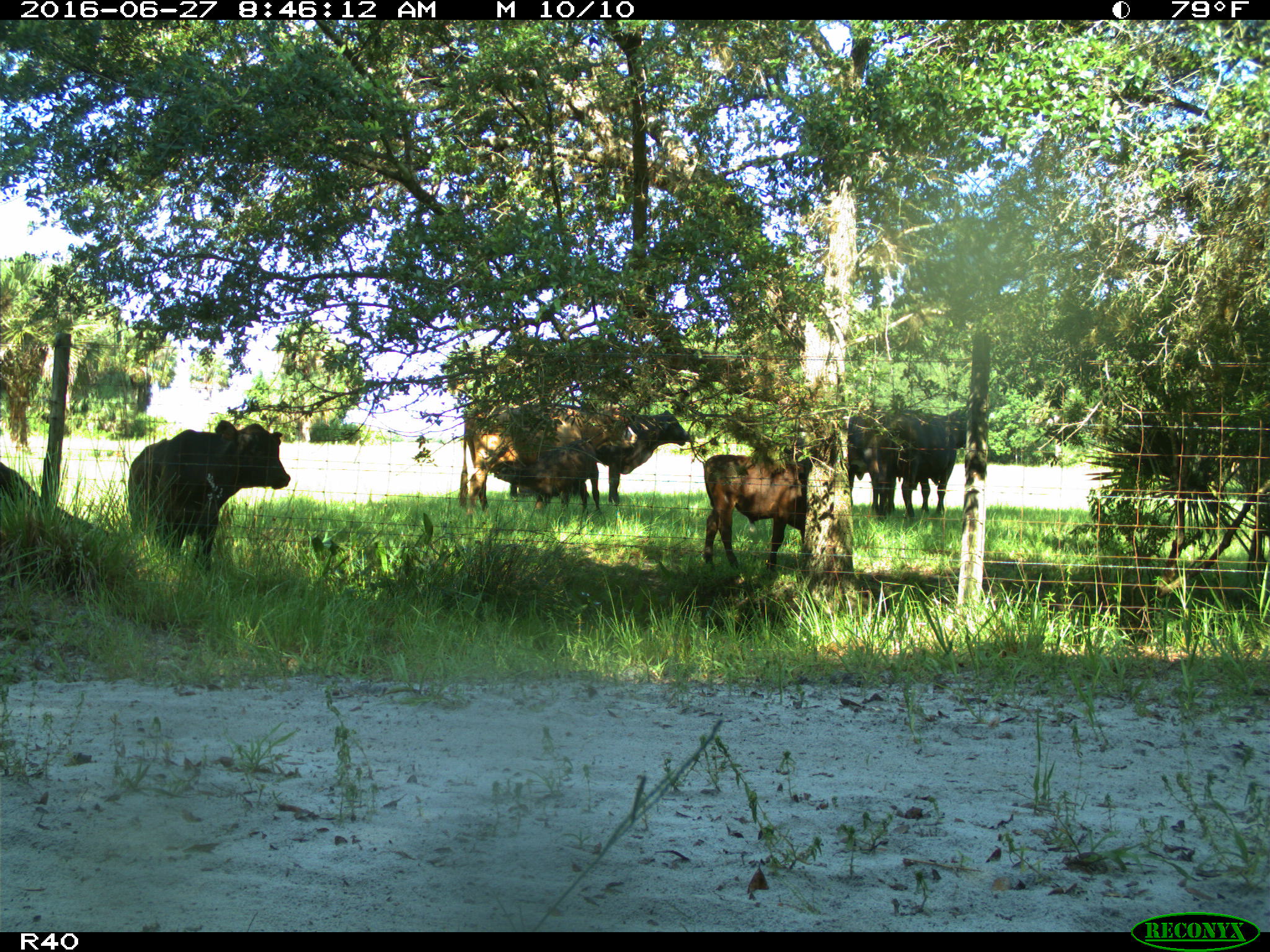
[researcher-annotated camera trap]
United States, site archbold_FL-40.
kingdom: Animalia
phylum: Chordata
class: Mammalia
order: Artiodactyla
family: Bovidae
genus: Bos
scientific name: Bos taurus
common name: domestic cow